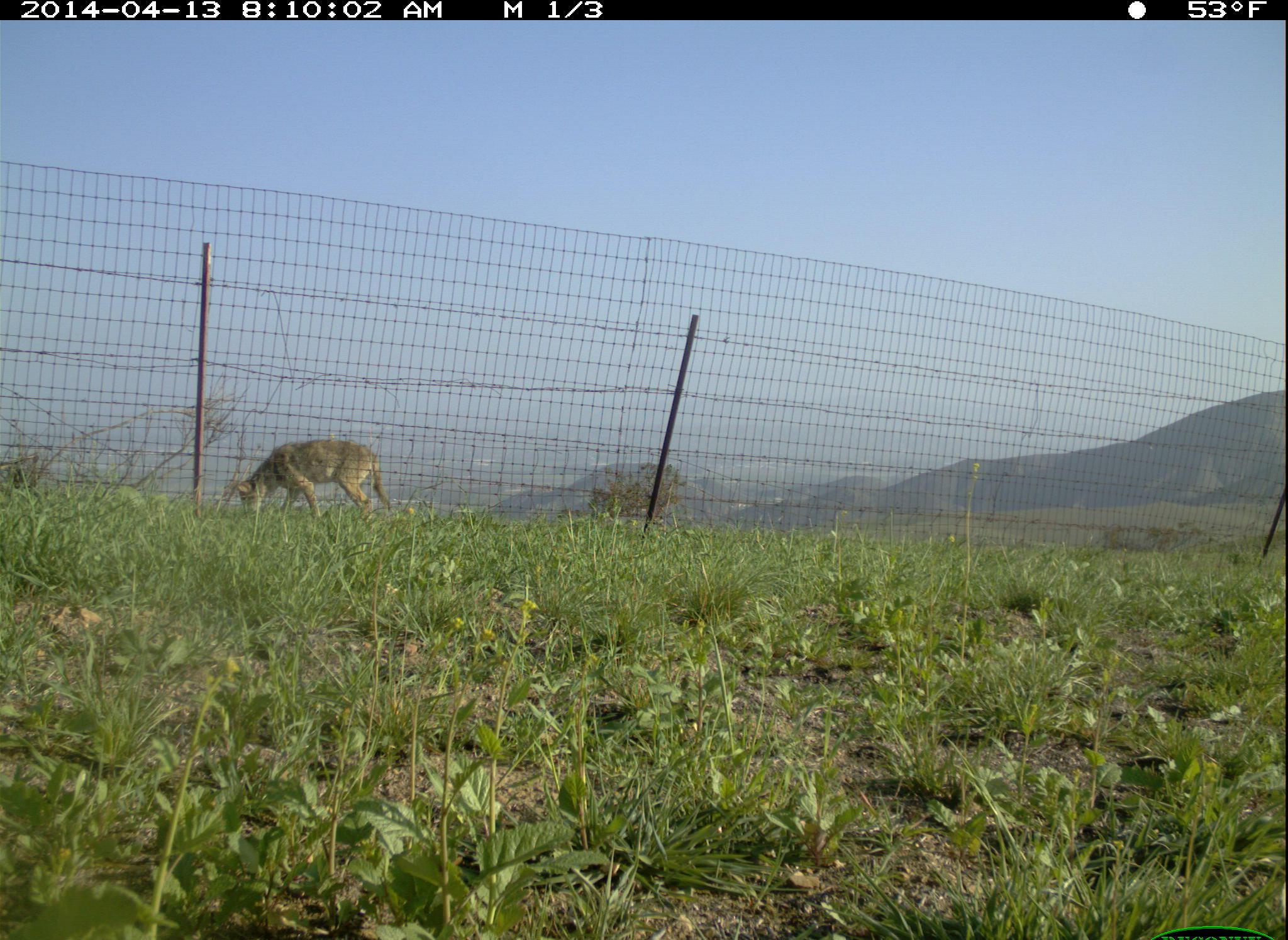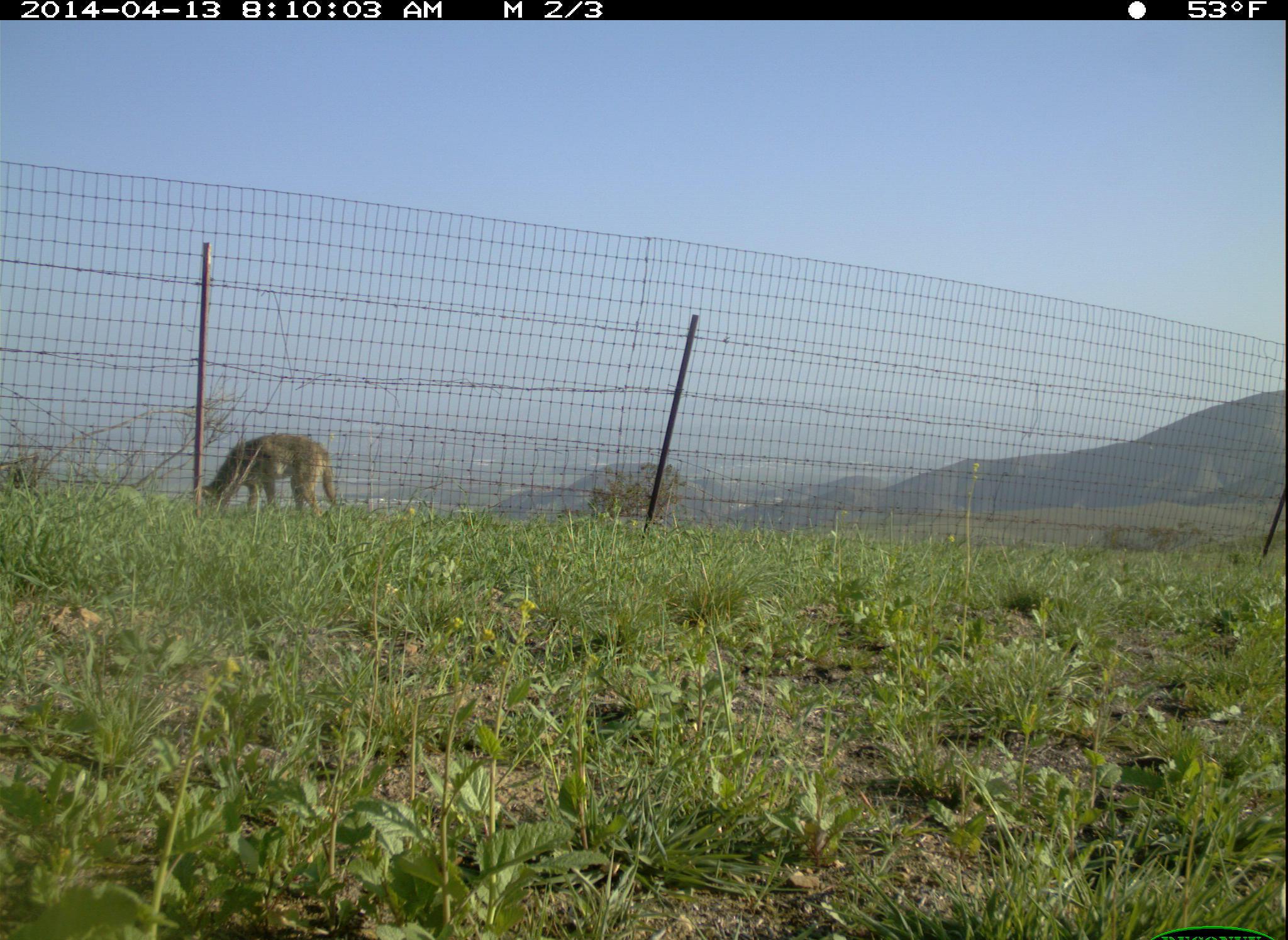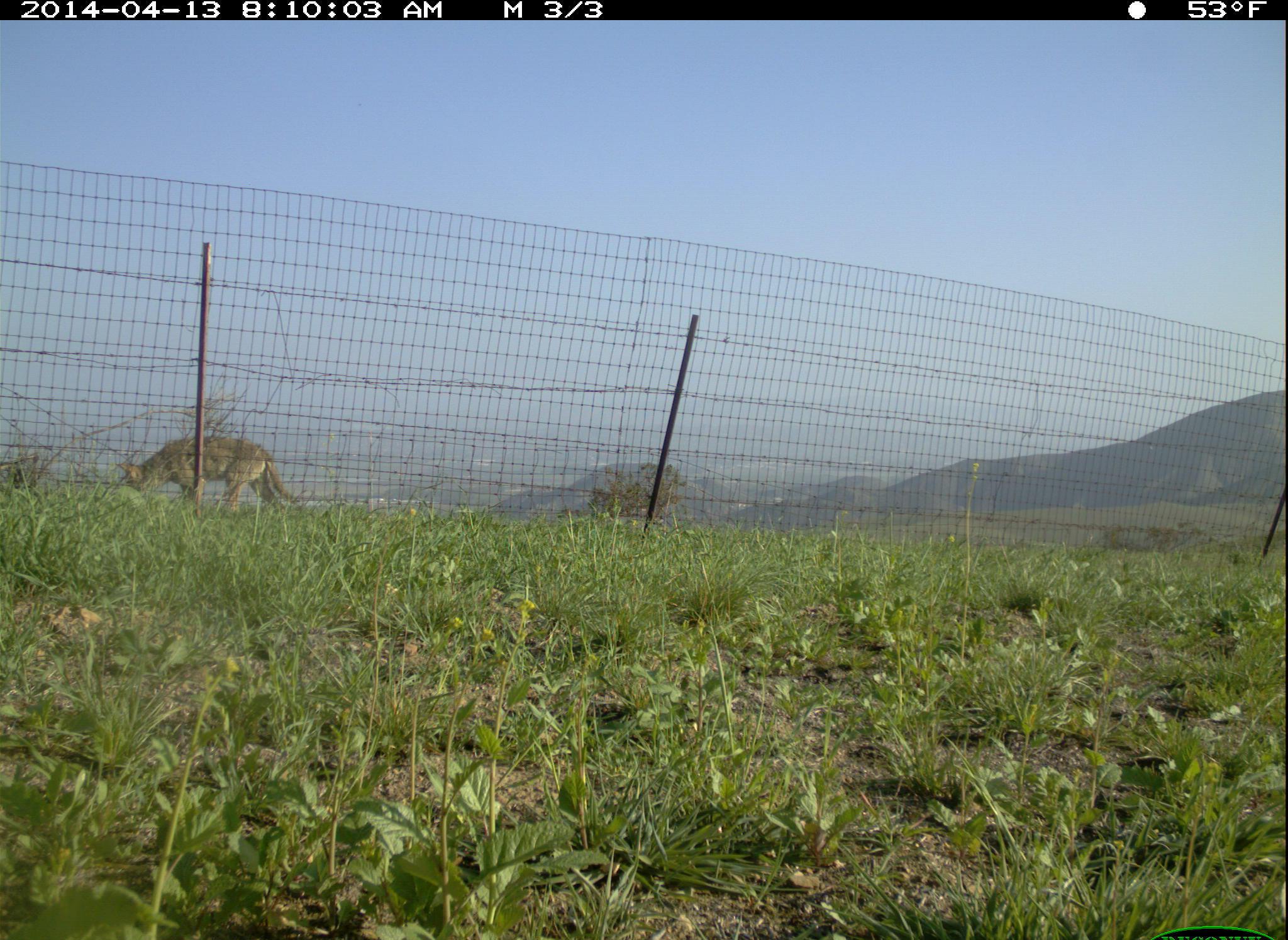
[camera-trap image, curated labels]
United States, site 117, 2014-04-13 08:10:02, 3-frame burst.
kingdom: Animalia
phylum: Chordata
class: Mammalia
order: Carnivora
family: Canidae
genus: Canis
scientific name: Canis latrans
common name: coyote